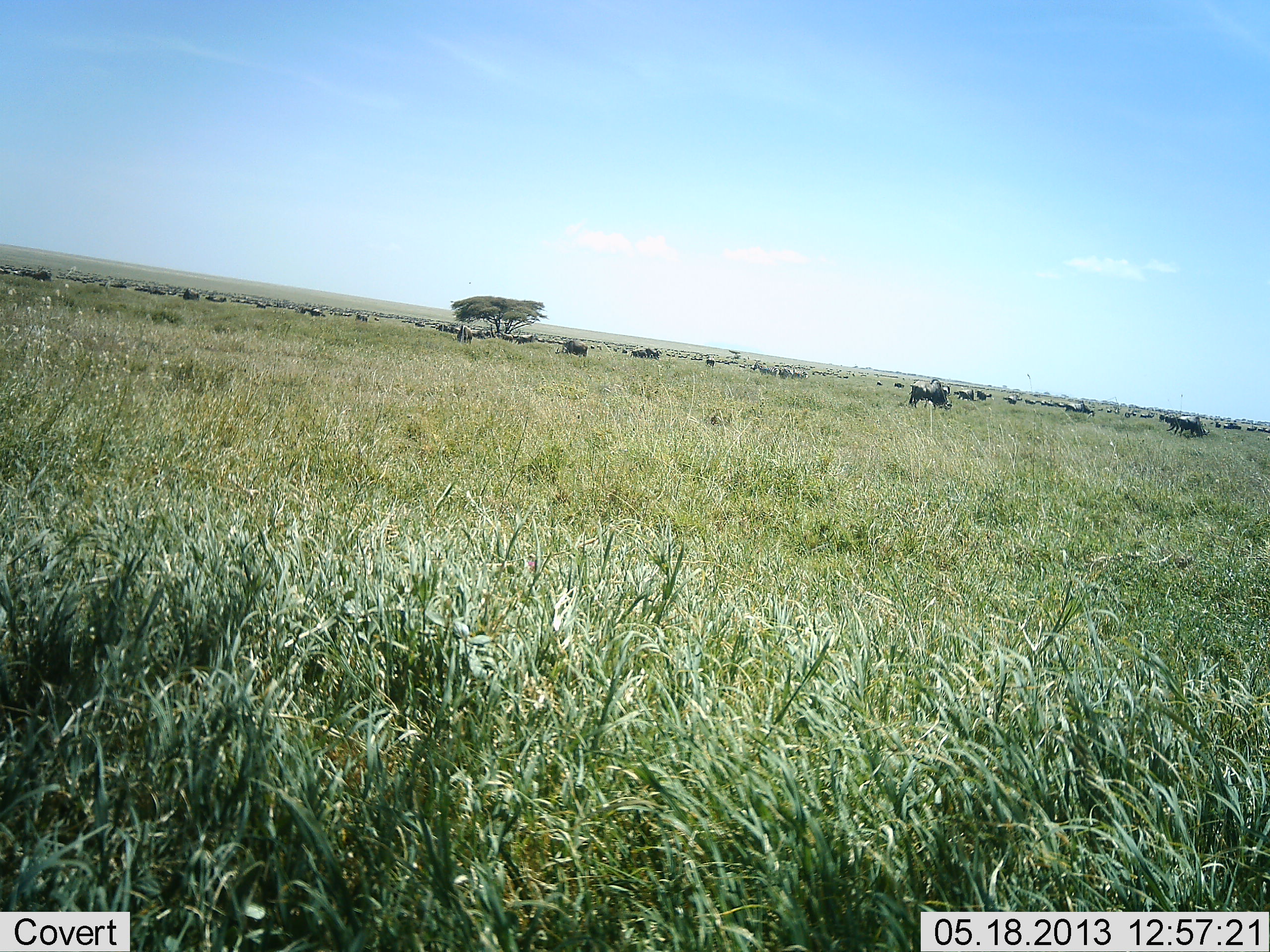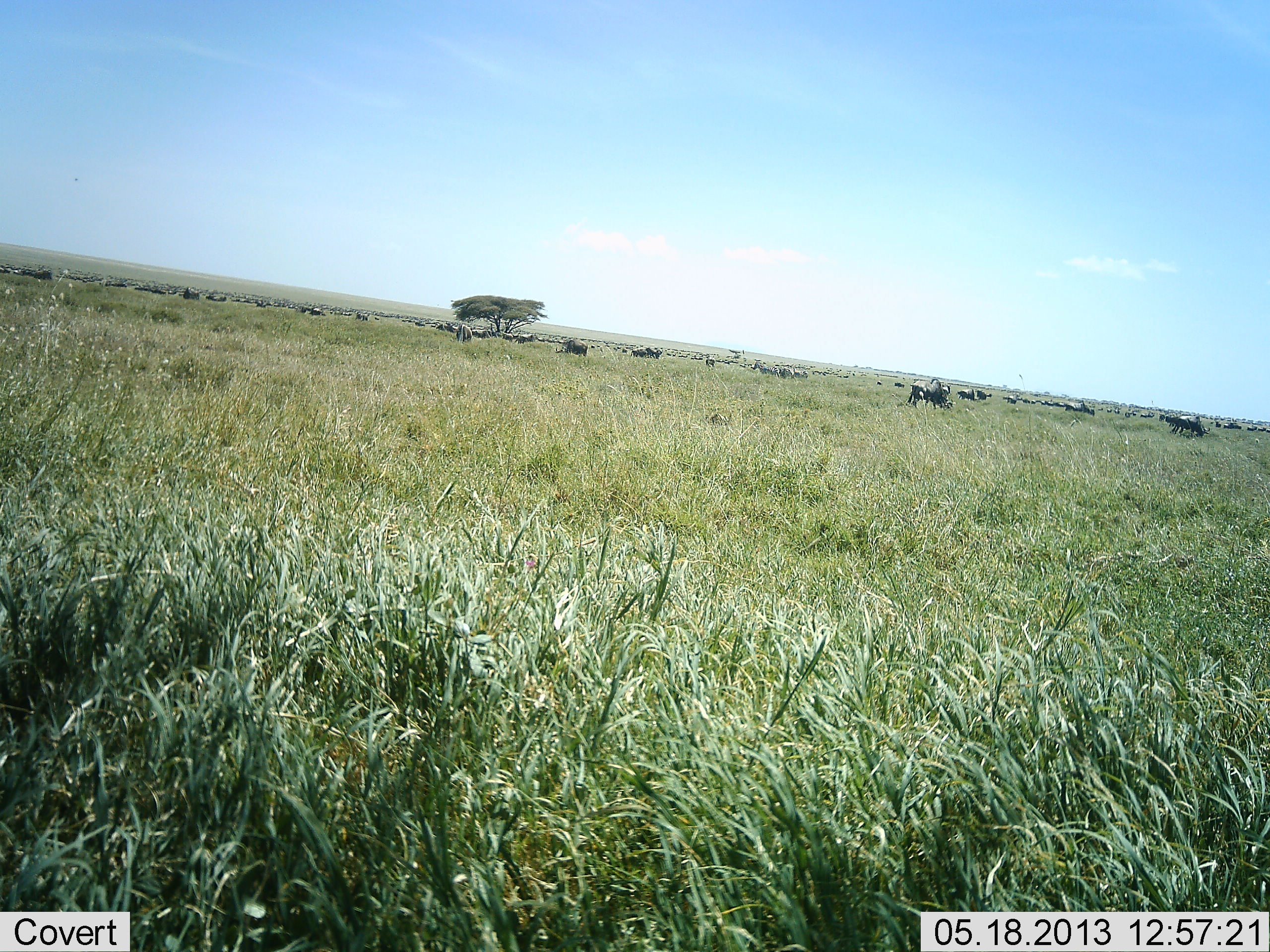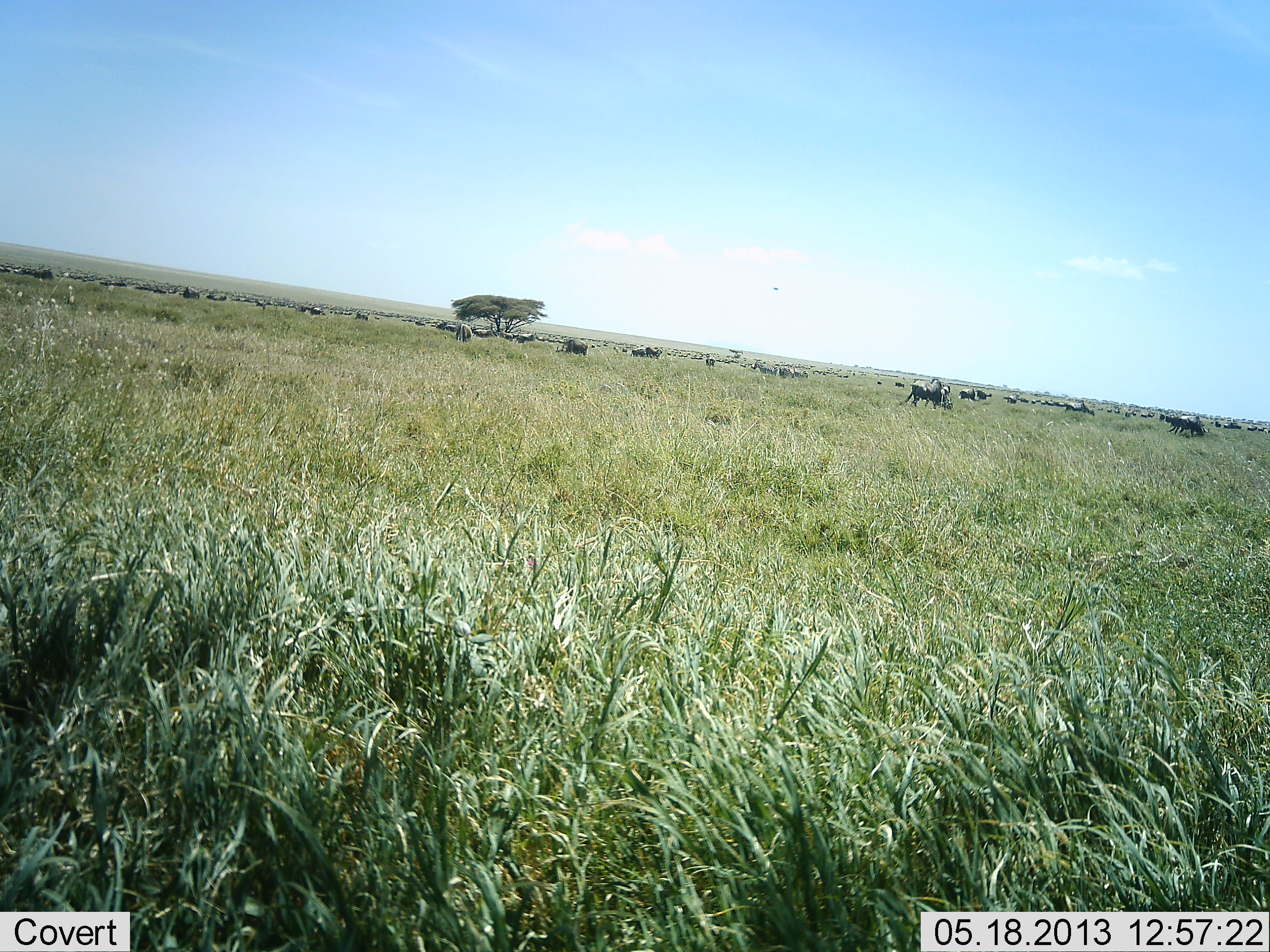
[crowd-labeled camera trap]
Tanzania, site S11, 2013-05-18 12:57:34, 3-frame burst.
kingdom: Animalia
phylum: Chordata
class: Mammalia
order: Artiodactyla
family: Bovidae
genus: Connochaetes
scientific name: Connochaetes taurinus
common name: blue wildebeest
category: wildebeest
Wildebeest (blue wildebeest) (Connochaetes taurinus), count 51+. Behavior (volunteer vote fractions): standing 38%, resting 8%, moving 29%, interacting 4%. Young present (vote fraction): 0%. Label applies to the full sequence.